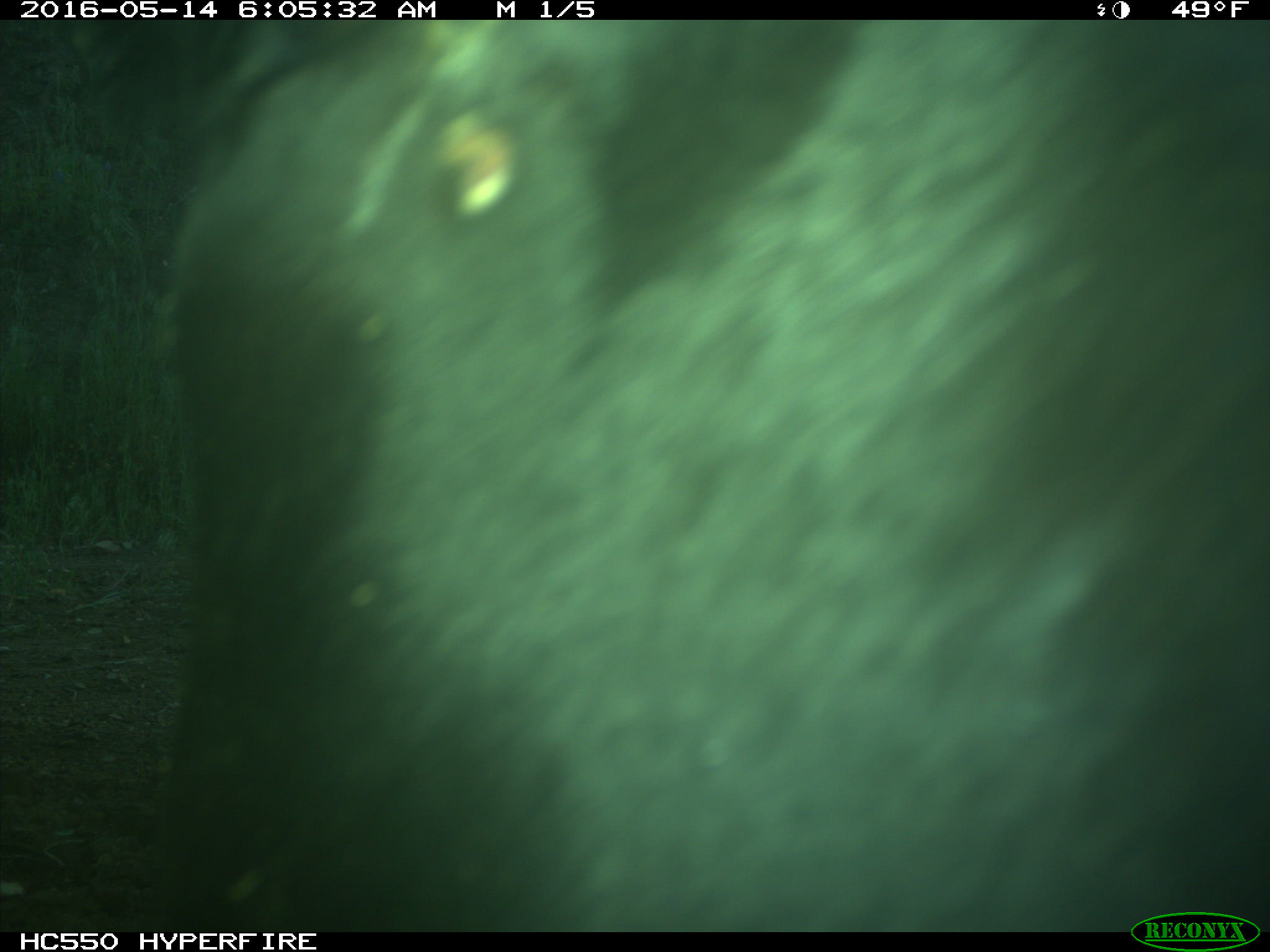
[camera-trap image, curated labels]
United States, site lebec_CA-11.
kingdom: Animalia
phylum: Chordata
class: Mammalia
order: Artiodactyla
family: Bovidae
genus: Bos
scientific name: Bos taurus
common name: domestic cow